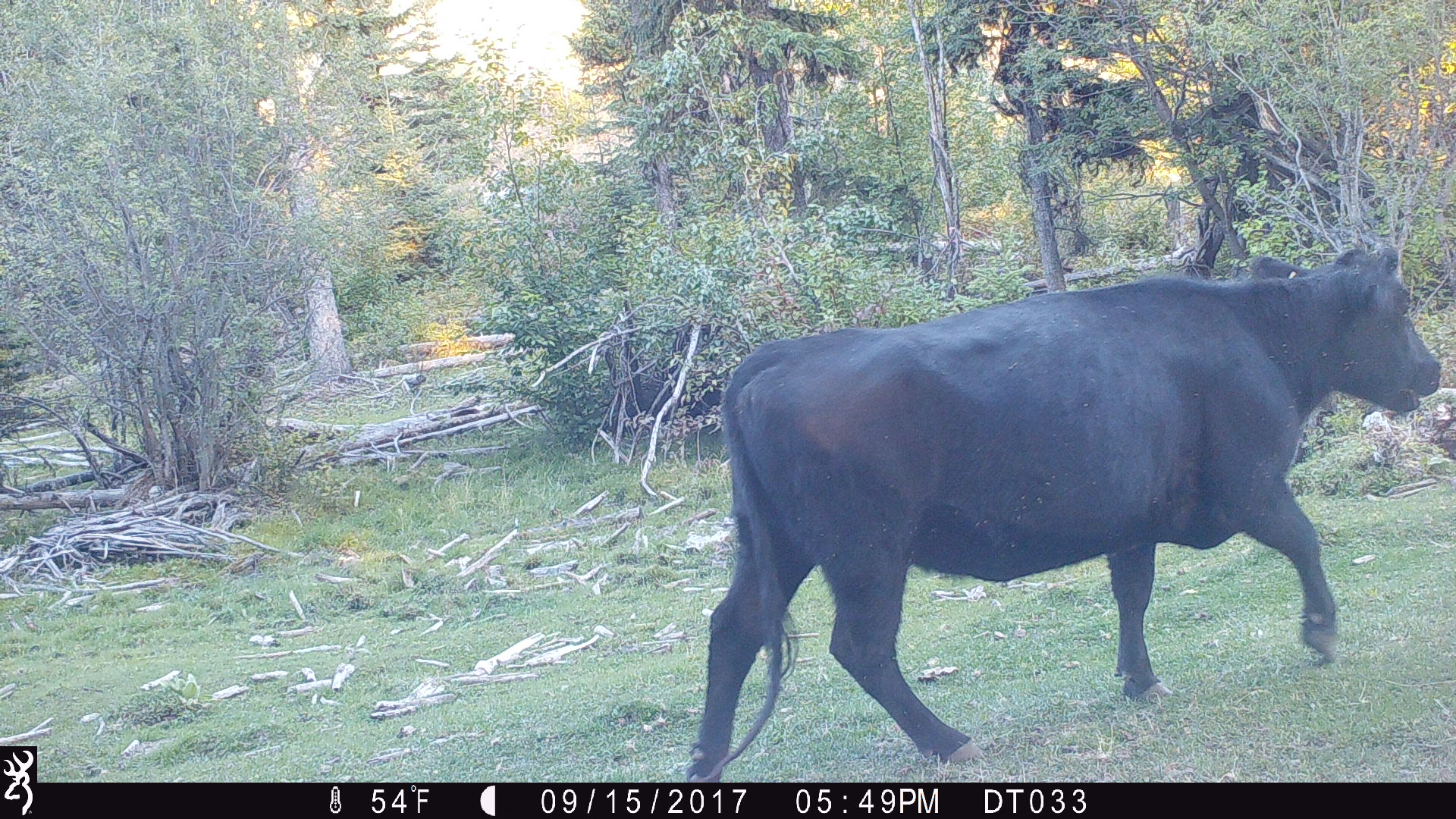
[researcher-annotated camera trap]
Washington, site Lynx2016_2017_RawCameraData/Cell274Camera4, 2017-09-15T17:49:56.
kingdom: Animalia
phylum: Chordata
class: Mammalia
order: Artiodactyla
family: Bovidae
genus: Bos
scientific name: Bos taurus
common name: domestic cattle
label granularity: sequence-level